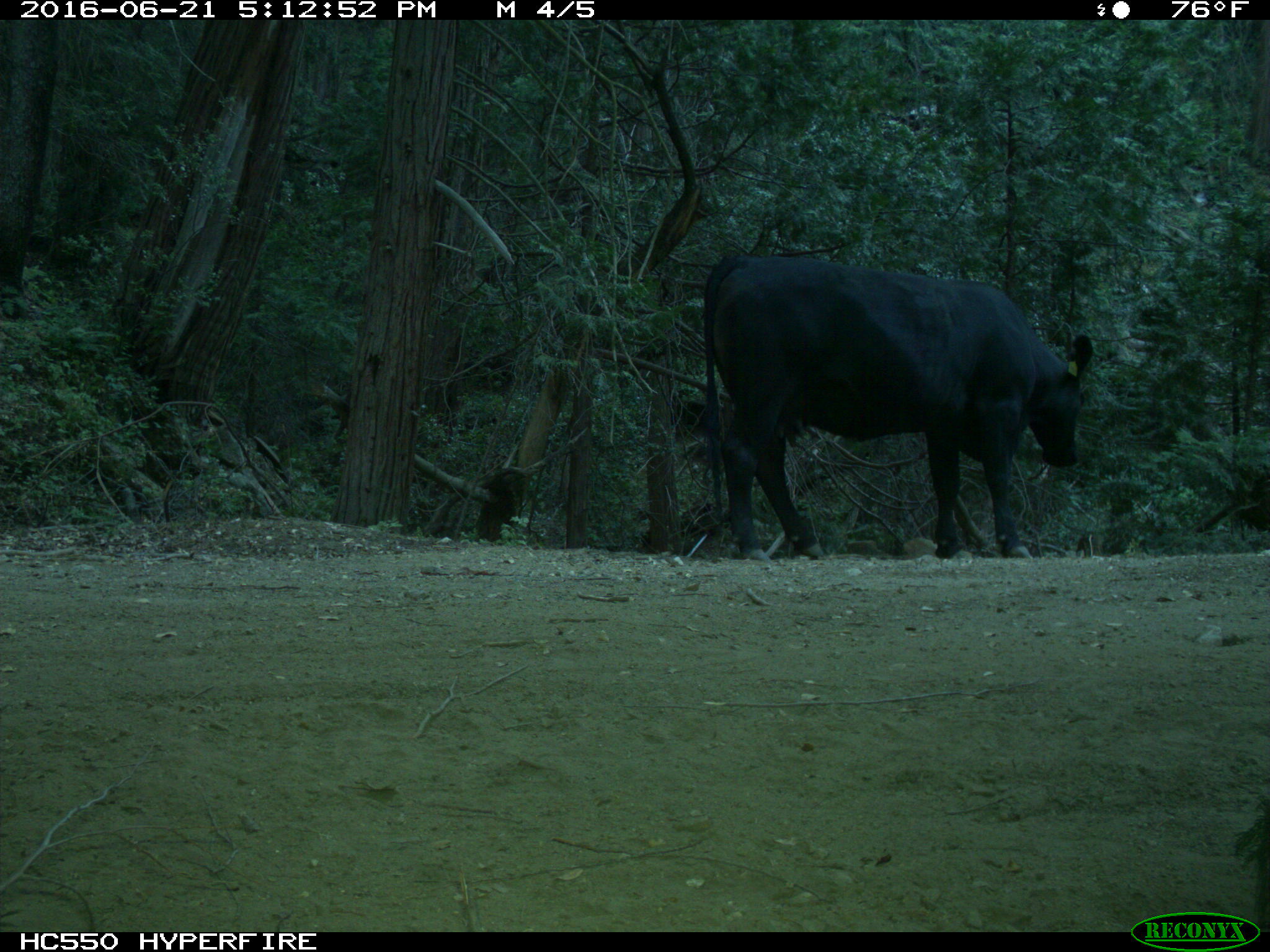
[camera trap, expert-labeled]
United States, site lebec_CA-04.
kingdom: Animalia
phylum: Chordata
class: Mammalia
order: Artiodactyla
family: Bovidae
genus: Bos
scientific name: Bos taurus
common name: domestic cow